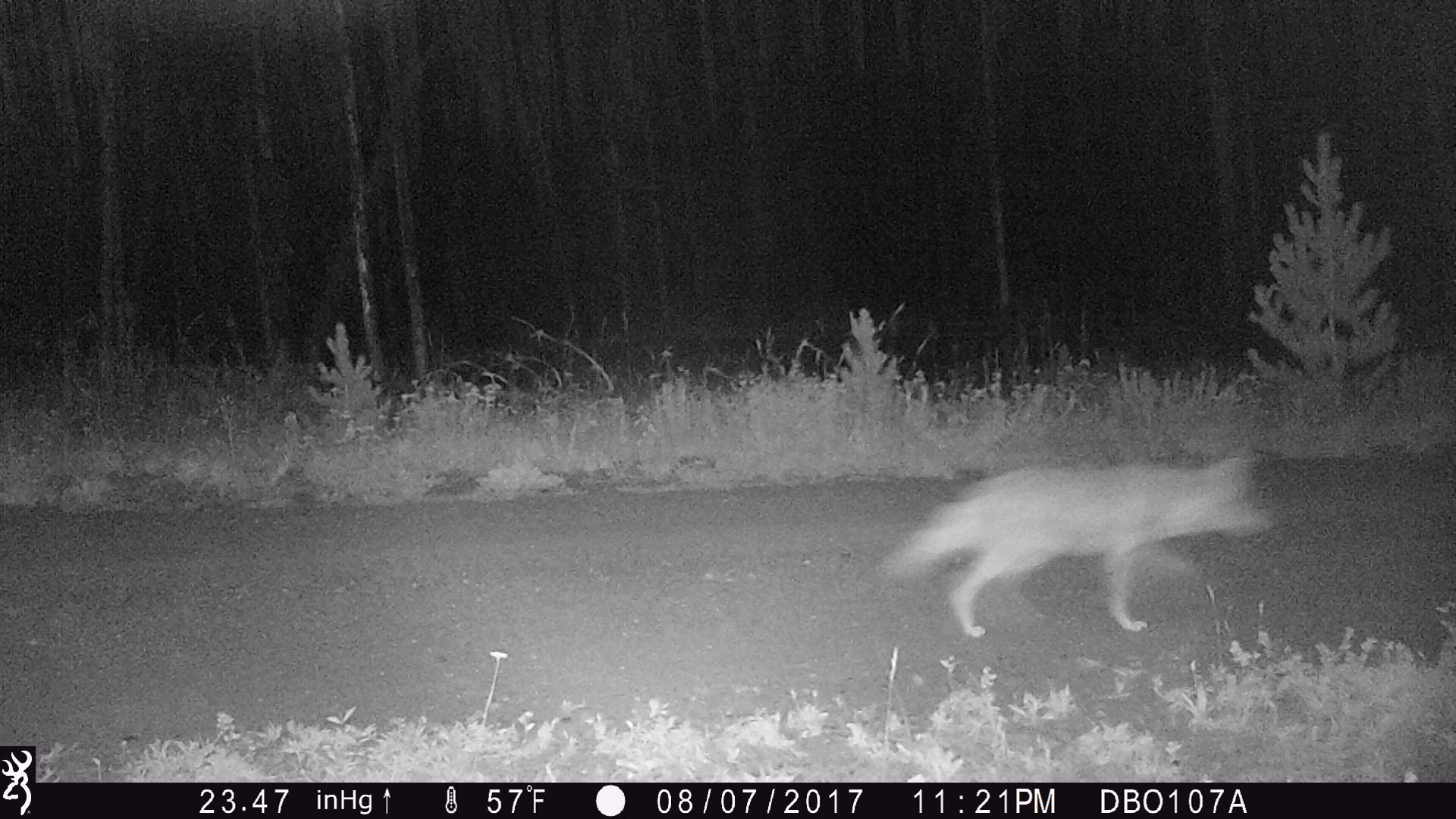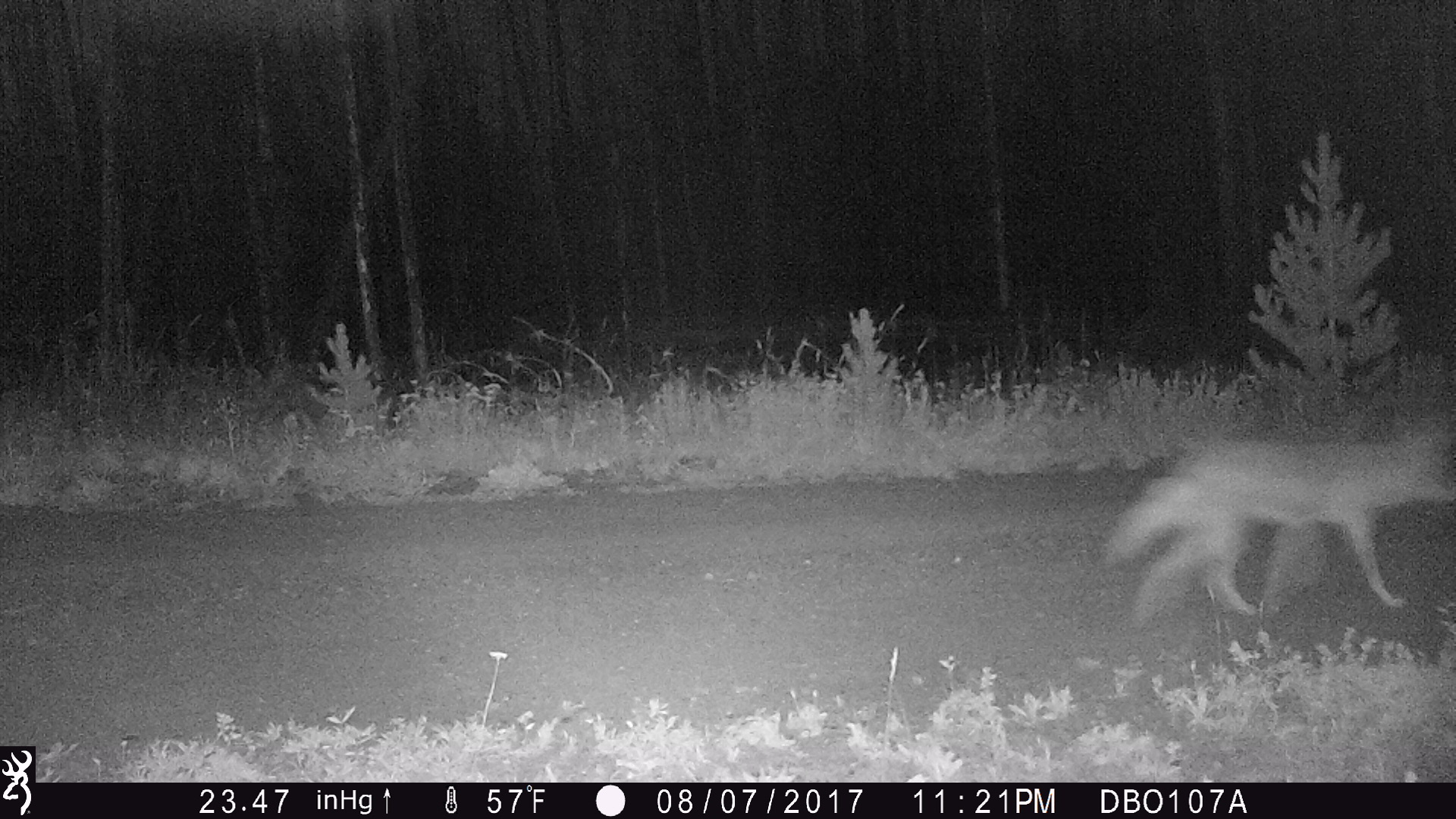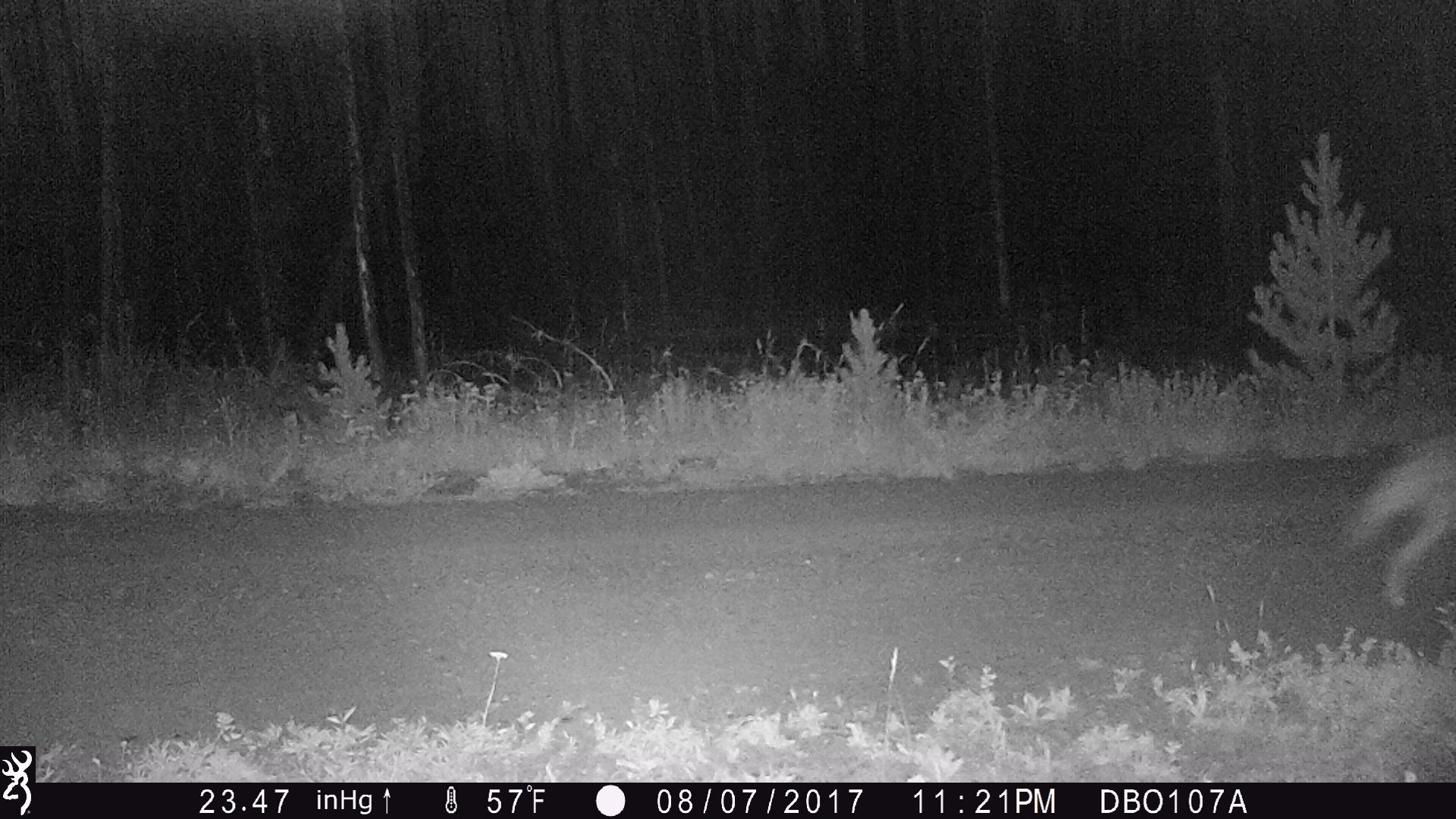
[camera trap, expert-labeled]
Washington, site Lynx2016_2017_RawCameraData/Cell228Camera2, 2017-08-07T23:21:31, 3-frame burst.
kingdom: Animalia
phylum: Chordata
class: Mammalia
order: Carnivora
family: Canidae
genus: Canis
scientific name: Canis latrans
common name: coyote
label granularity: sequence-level